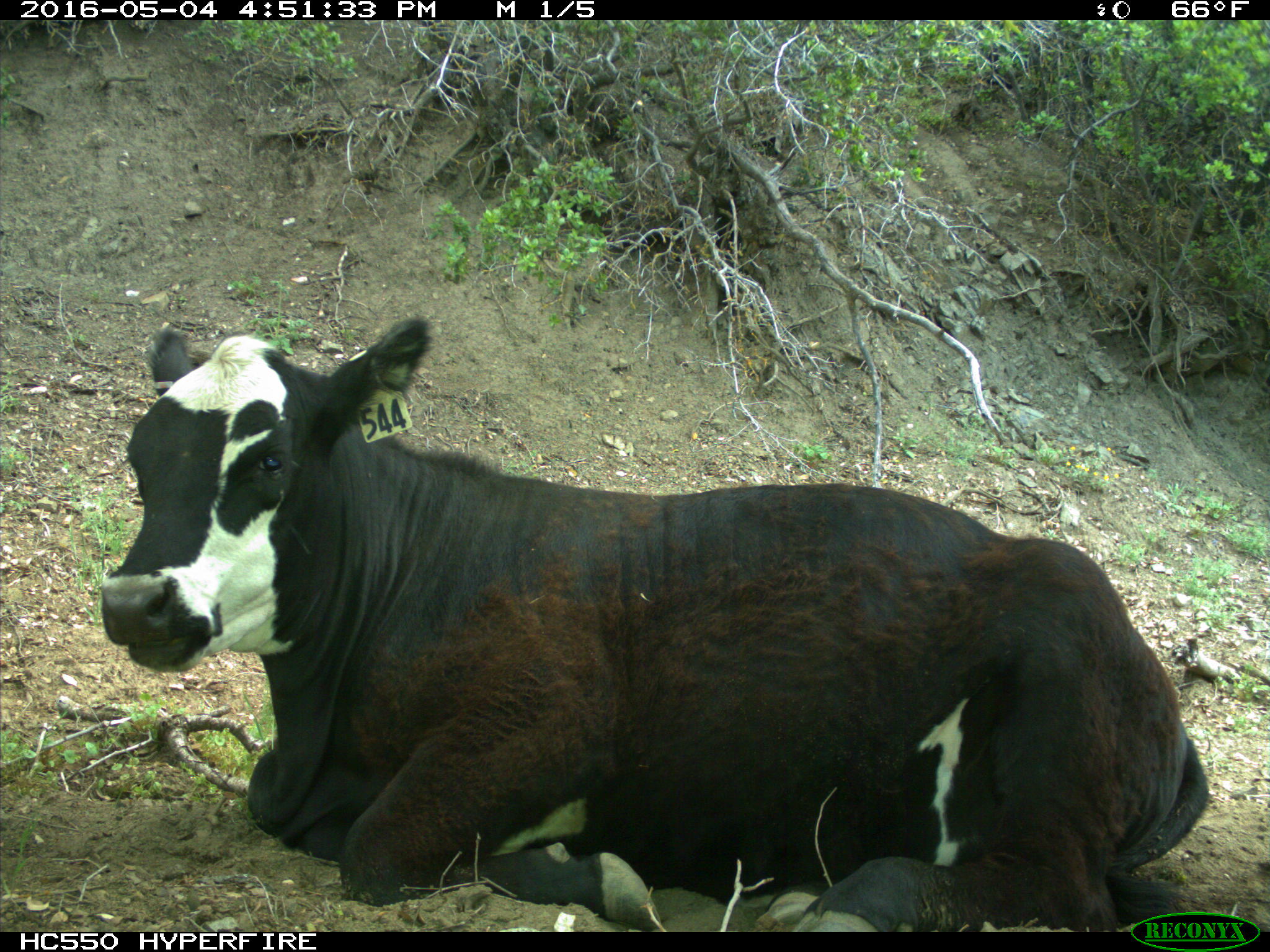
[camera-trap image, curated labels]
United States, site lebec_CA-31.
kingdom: Animalia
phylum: Chordata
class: Mammalia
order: Artiodactyla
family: Bovidae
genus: Bos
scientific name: Bos taurus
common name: domestic cow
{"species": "Bos taurus (domestic cow)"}